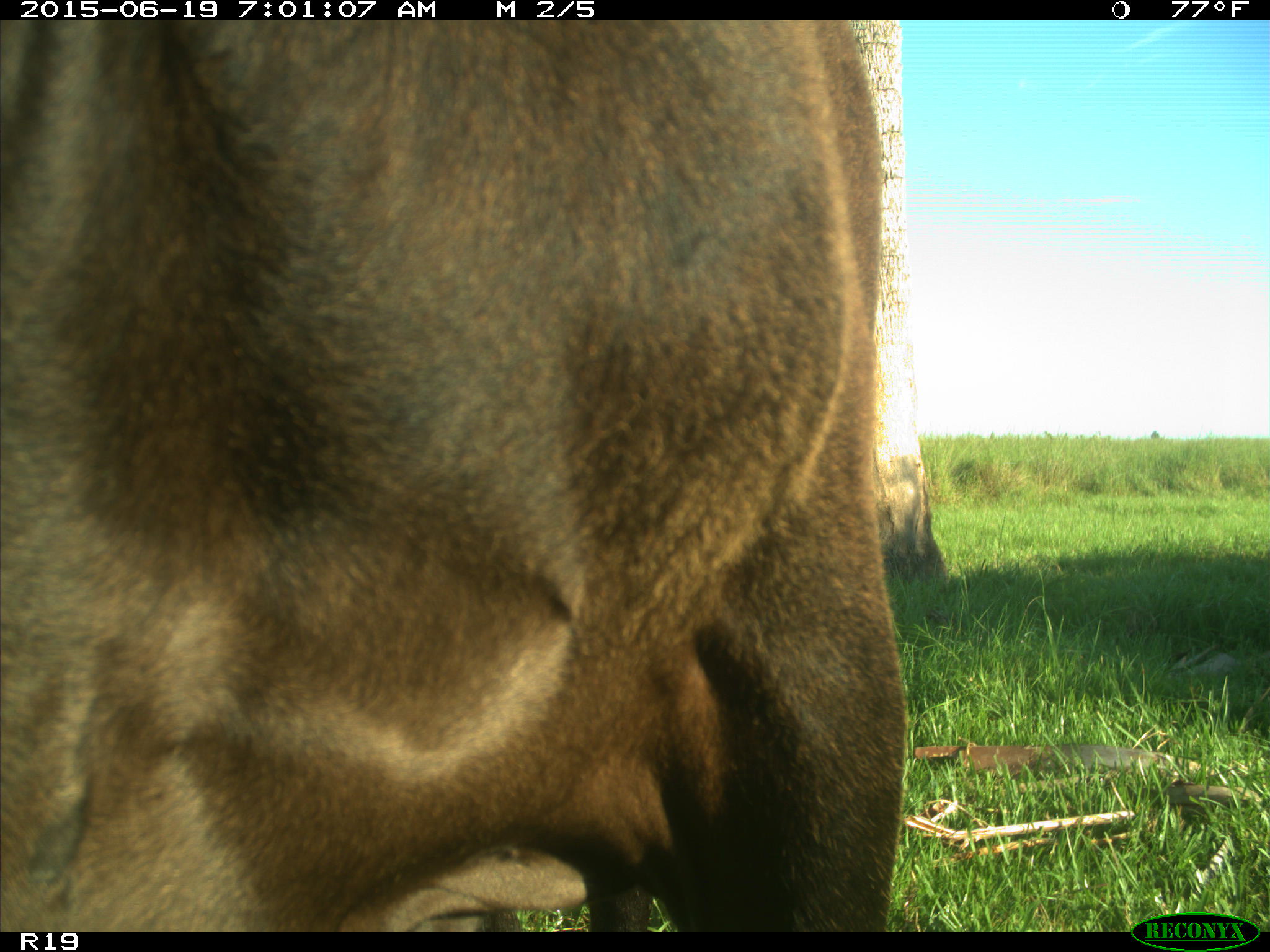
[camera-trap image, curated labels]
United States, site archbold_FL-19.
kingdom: Animalia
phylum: Chordata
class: Mammalia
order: Artiodactyla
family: Bovidae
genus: Bos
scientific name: Bos taurus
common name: domestic cow